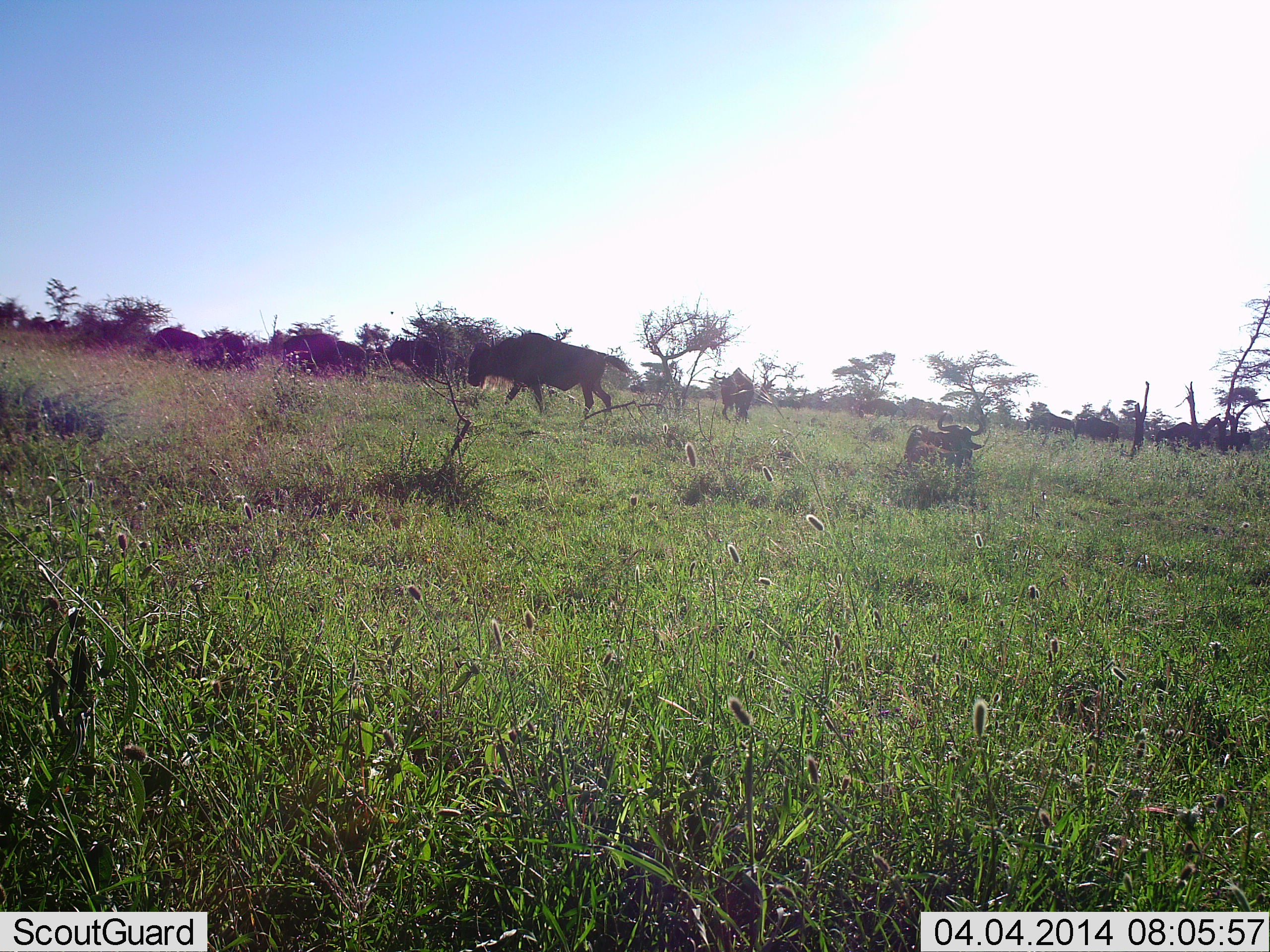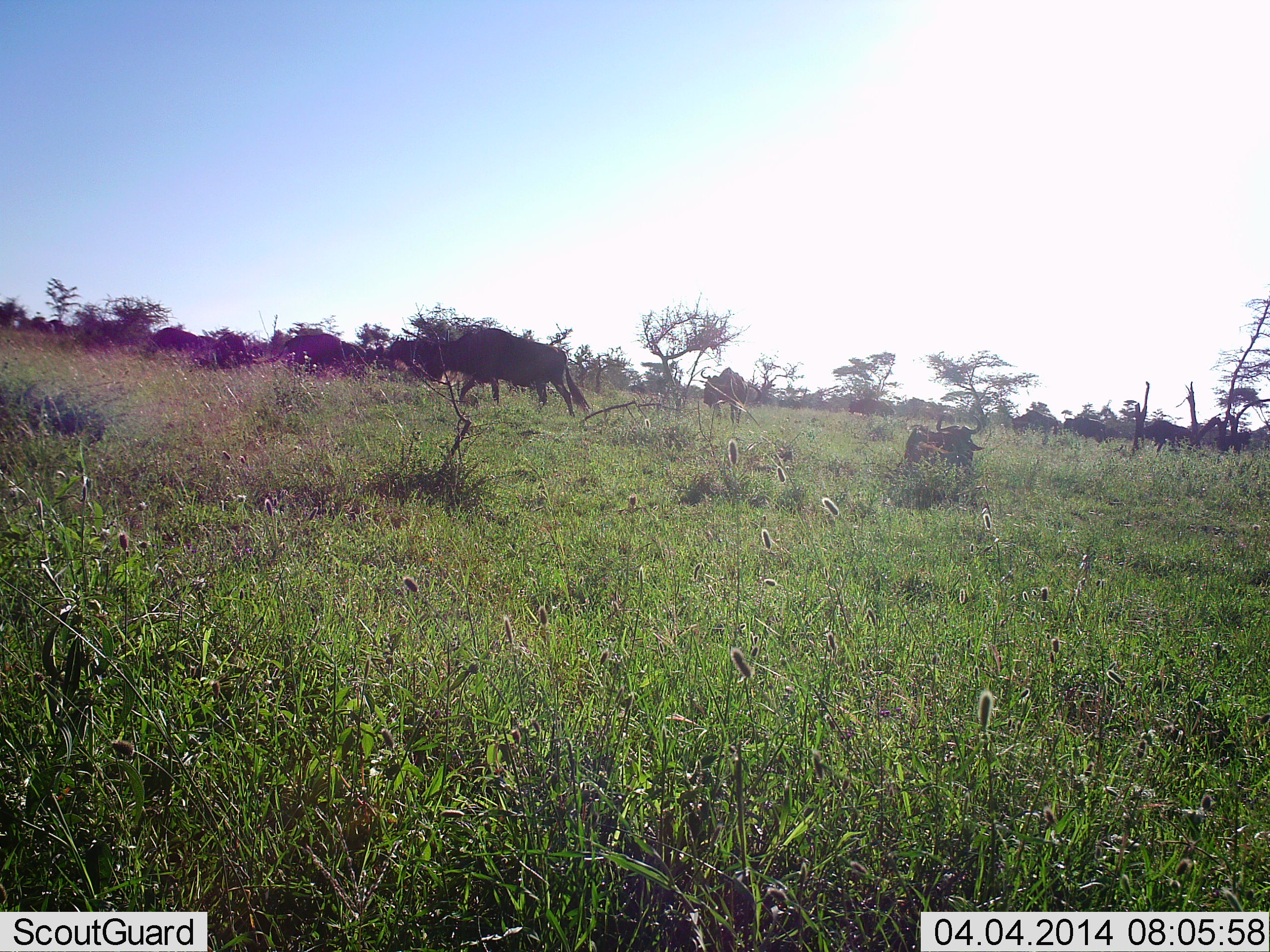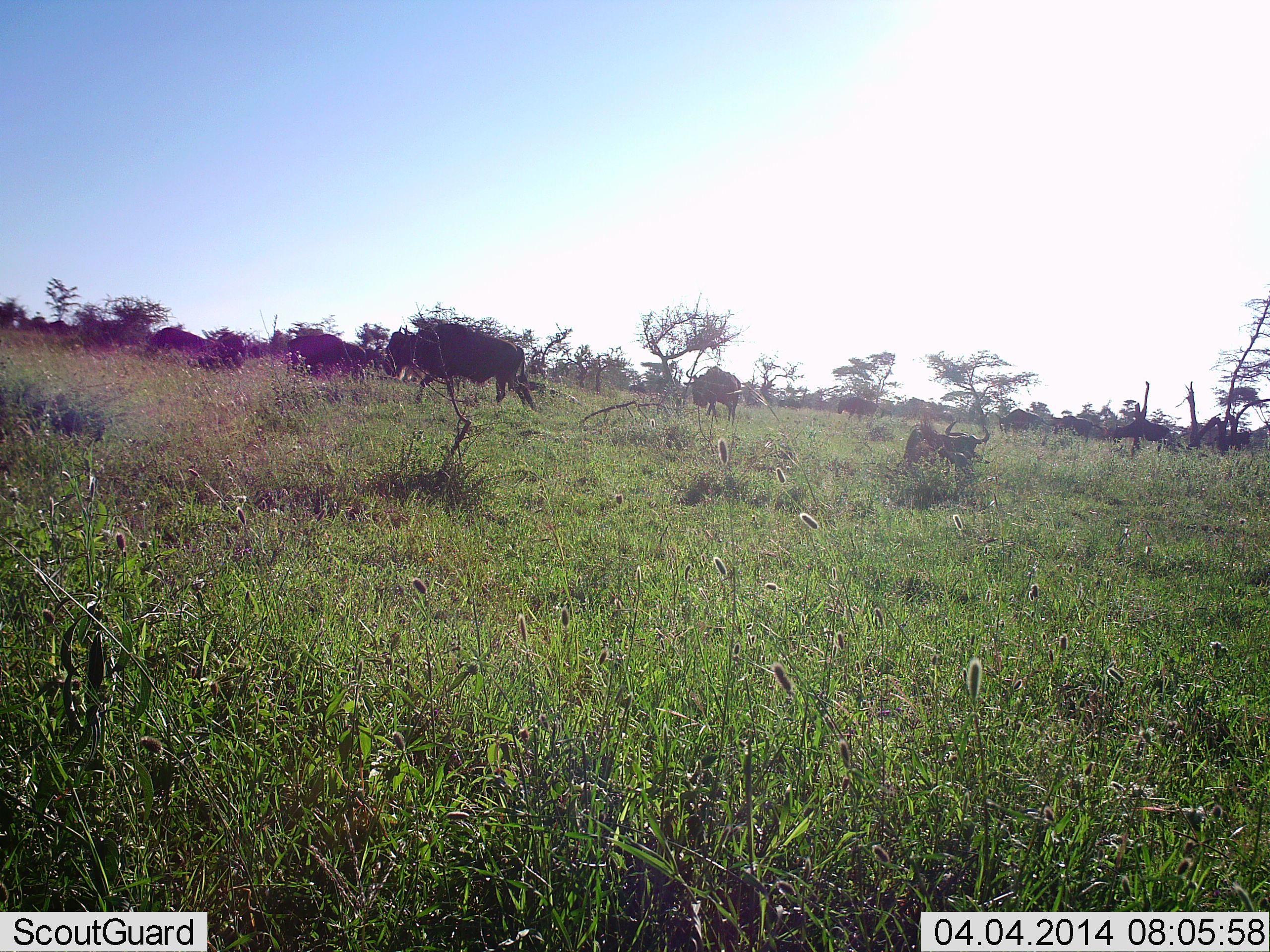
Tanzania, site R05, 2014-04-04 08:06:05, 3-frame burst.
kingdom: Animalia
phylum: Chordata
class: Mammalia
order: Artiodactyla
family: Bovidae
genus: Connochaetes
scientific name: Connochaetes taurinus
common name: blue wildebeest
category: wildebeest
Wildebeest (blue wildebeest) (Connochaetes taurinus), count 10. Behavior (volunteer vote fractions): standing 20%, resting 60%, moving 90%, interacting 0%. Young present (vote fraction): 0%. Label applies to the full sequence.